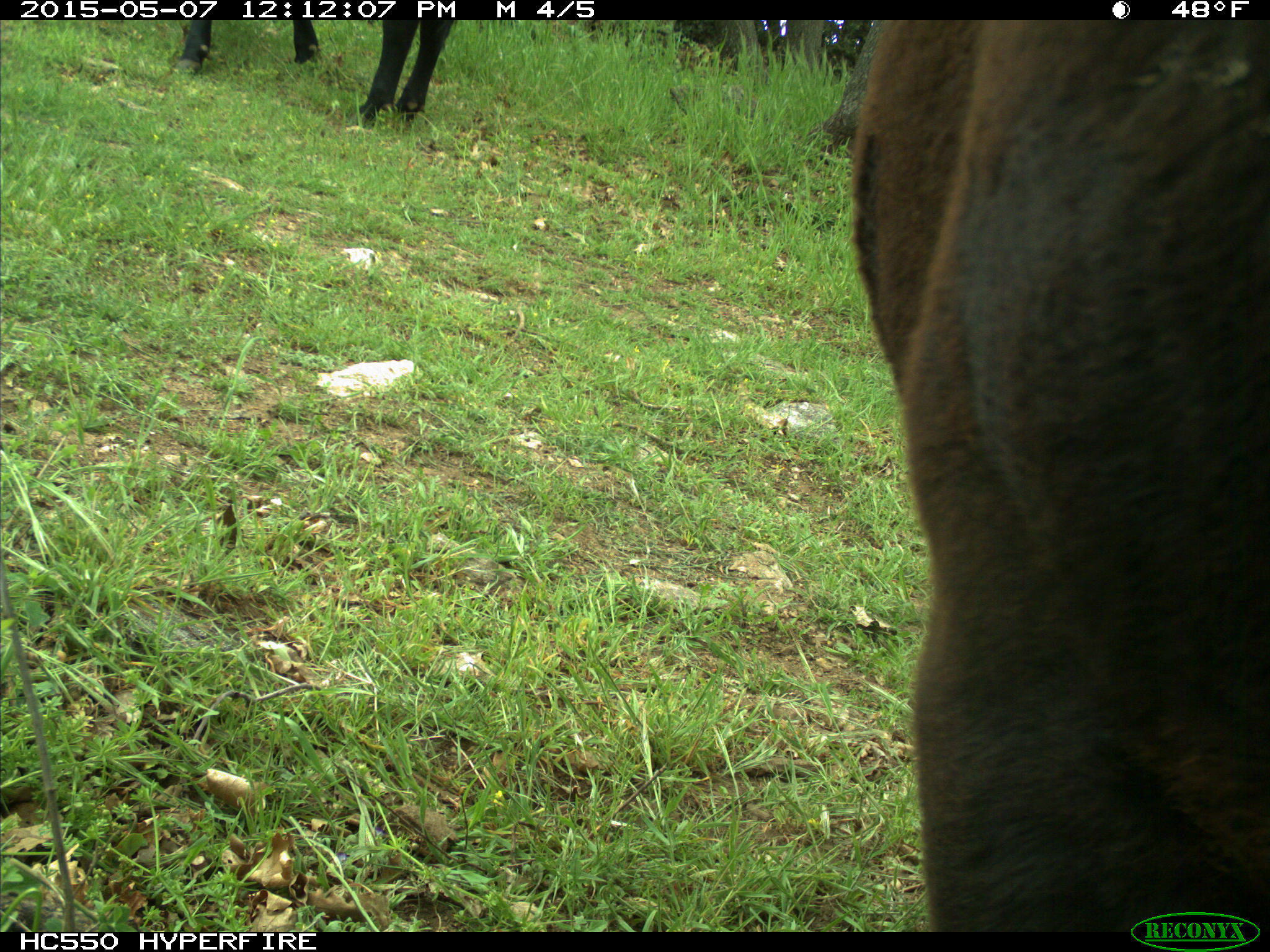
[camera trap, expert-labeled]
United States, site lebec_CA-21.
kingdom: Animalia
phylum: Chordata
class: Mammalia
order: Artiodactyla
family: Bovidae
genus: Bos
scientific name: Bos taurus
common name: domestic cow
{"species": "Bos taurus (domestic cow)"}